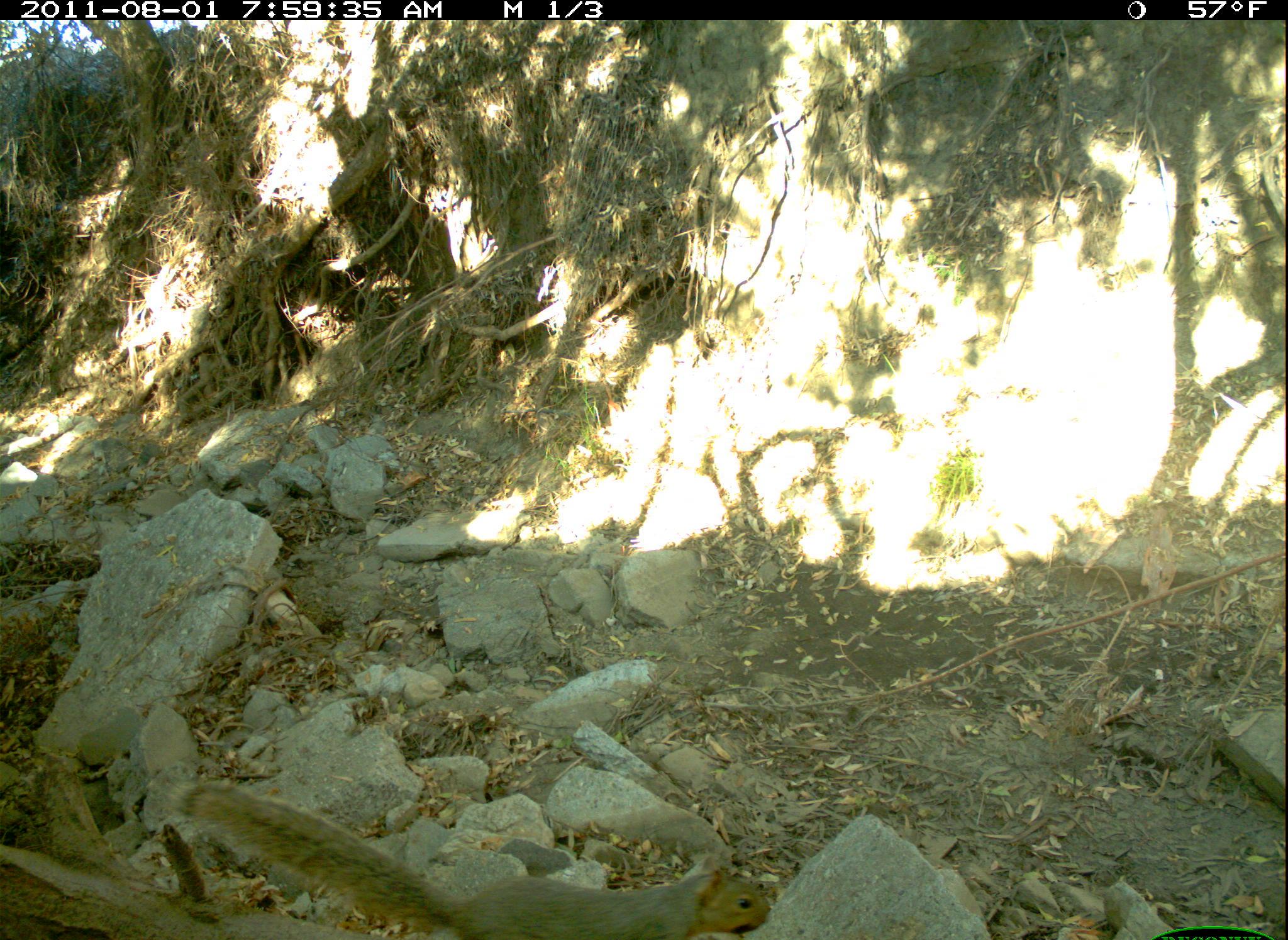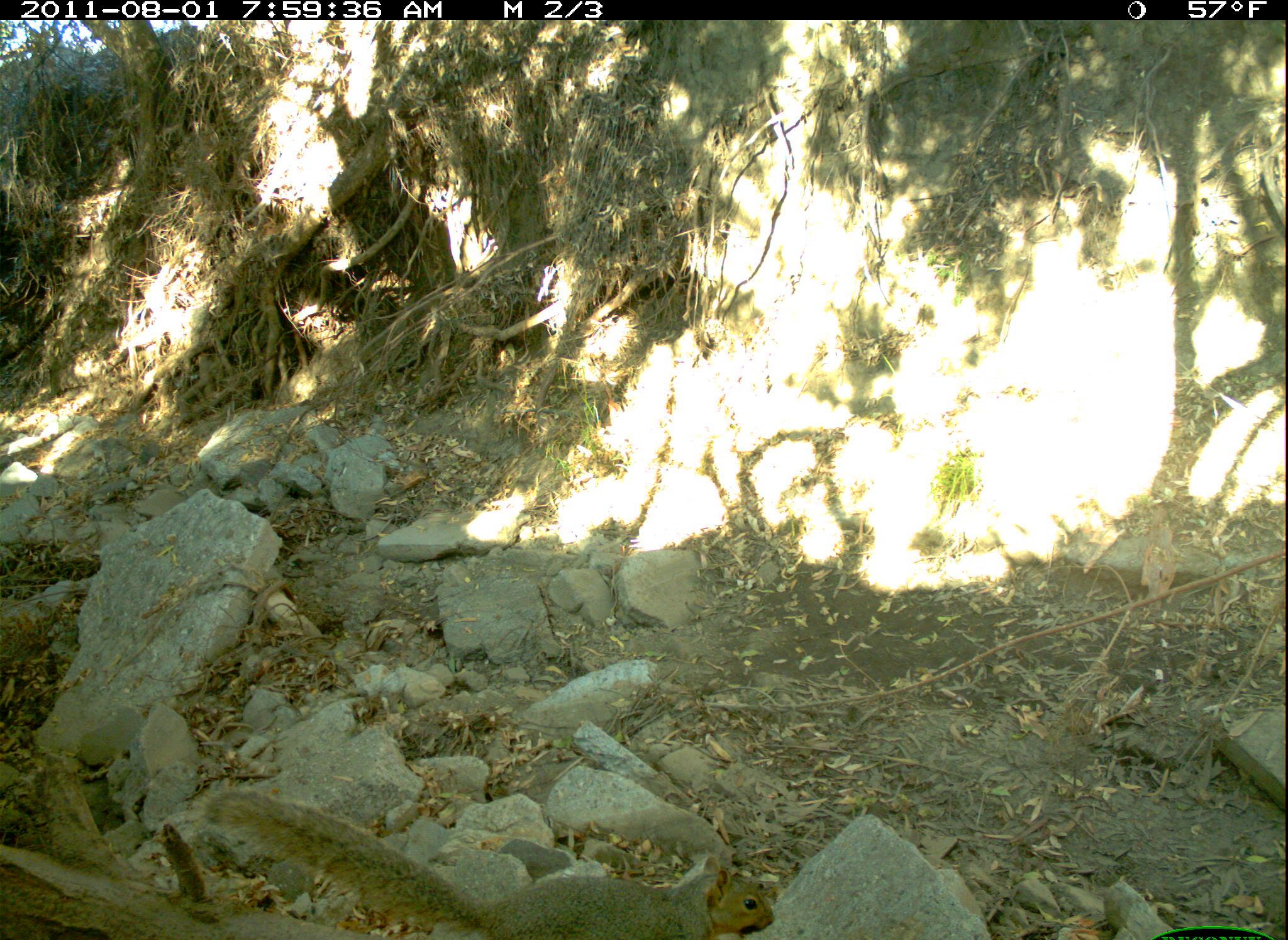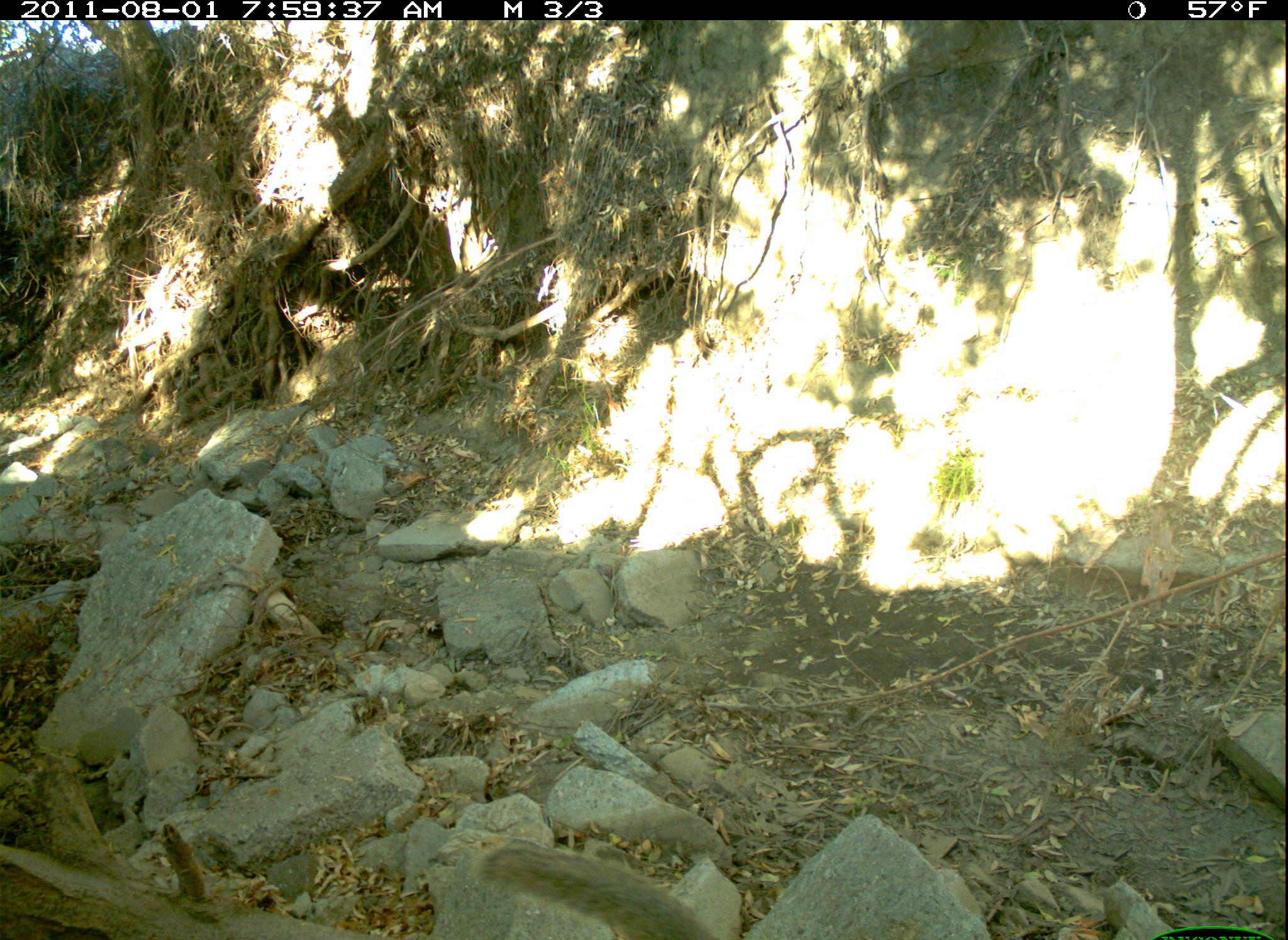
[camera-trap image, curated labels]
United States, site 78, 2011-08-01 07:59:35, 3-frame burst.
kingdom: Animalia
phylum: Chordata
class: Mammalia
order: Rodentia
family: Sciuridae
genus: Sciurus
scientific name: Sciurus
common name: squirrel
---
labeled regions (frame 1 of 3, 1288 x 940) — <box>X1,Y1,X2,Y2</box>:
squirrel: <box>174,775,771,940</box>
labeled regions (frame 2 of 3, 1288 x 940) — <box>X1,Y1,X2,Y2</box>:
squirrel: <box>174,767,782,940</box>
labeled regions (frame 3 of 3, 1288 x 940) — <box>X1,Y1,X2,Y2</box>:
squirrel: <box>473,789,766,936</box>